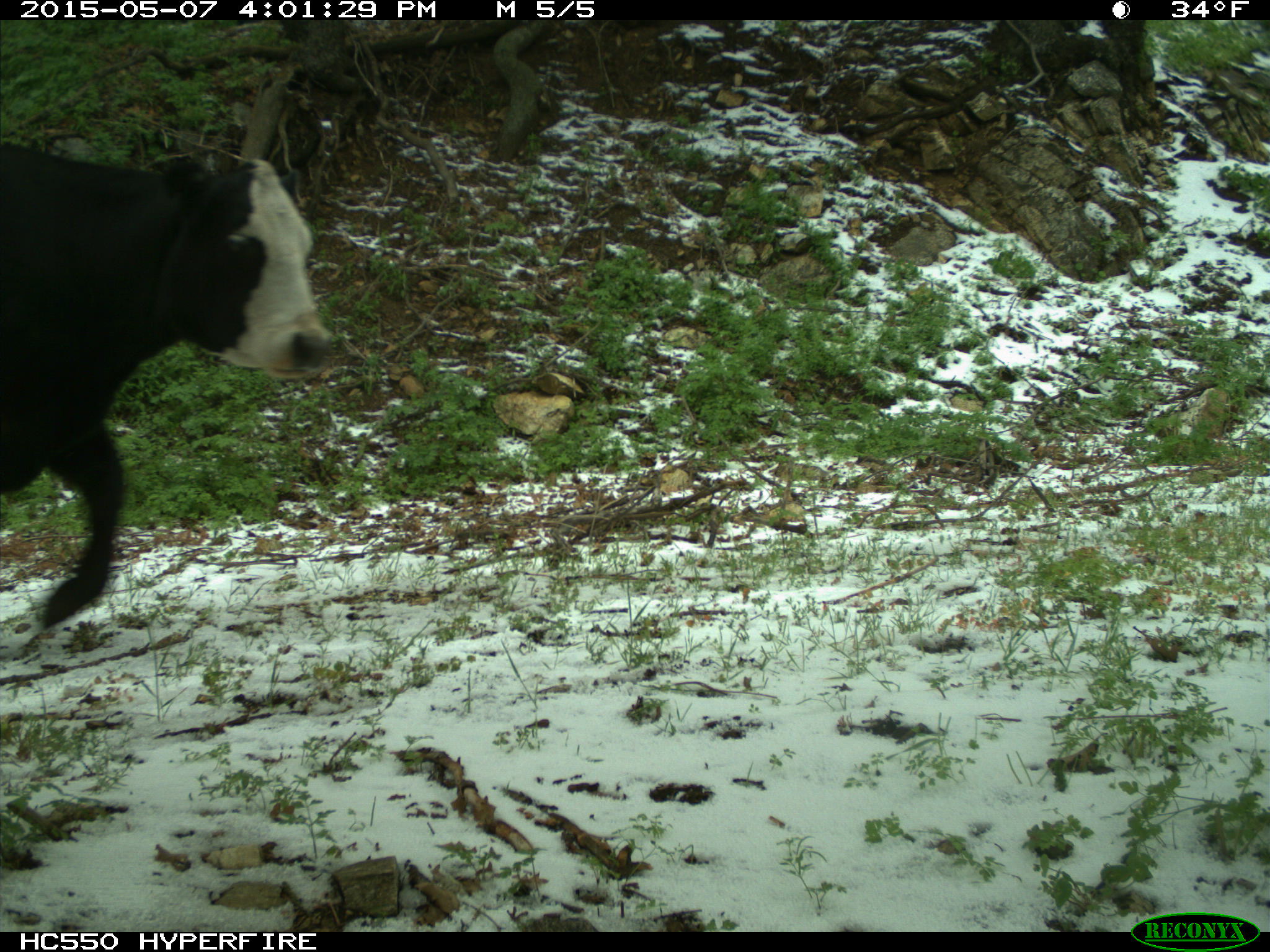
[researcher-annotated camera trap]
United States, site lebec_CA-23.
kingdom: Animalia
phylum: Chordata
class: Mammalia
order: Artiodactyla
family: Bovidae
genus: Bos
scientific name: Bos taurus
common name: domestic cow